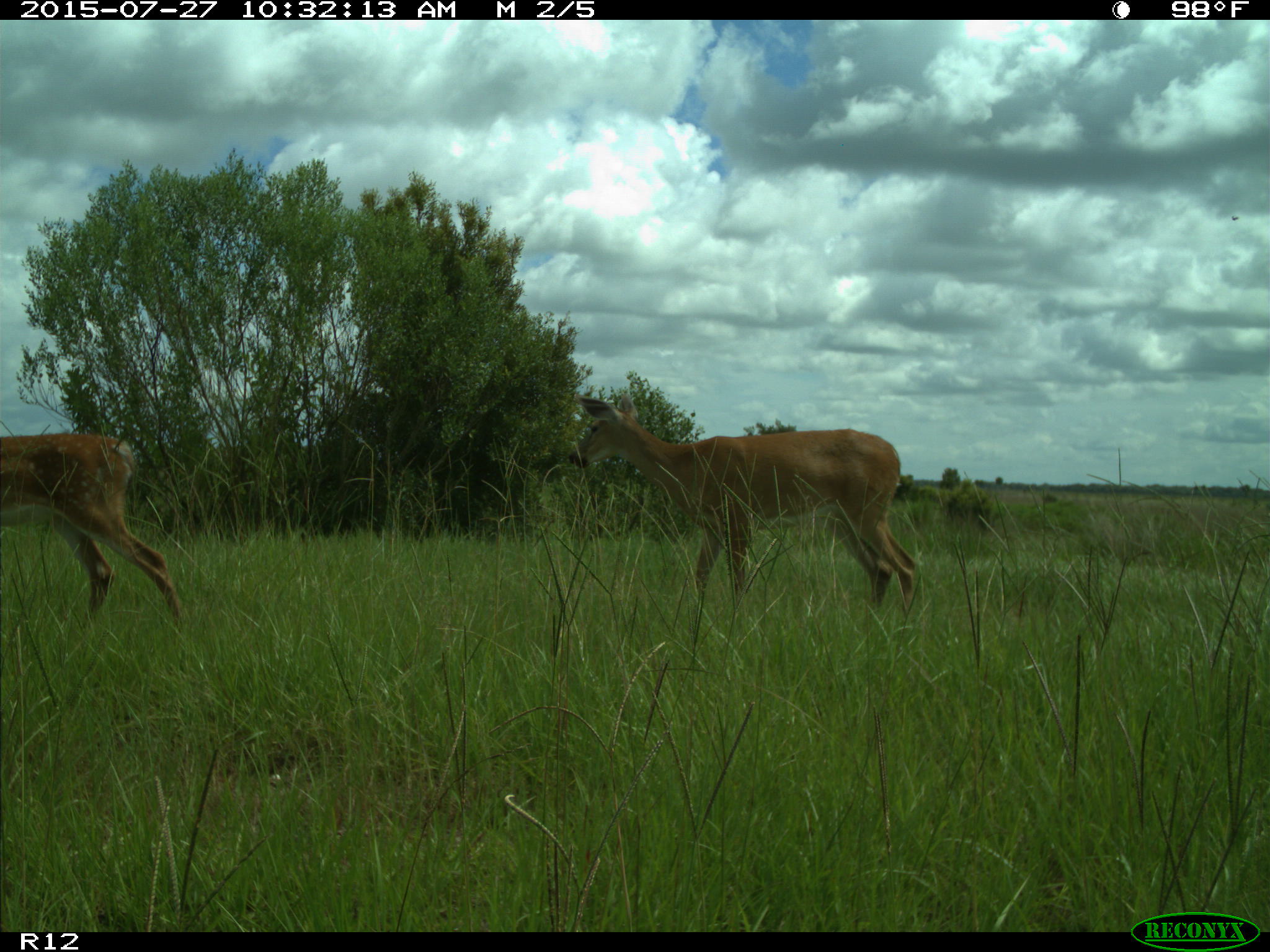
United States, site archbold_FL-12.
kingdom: Animalia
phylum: Chordata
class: Mammalia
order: Artiodactyla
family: Cervidae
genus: Odocoileus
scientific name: Odocoileus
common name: deer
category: unidentified deer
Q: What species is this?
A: Unidentified deer (deer) (Odocoileus).